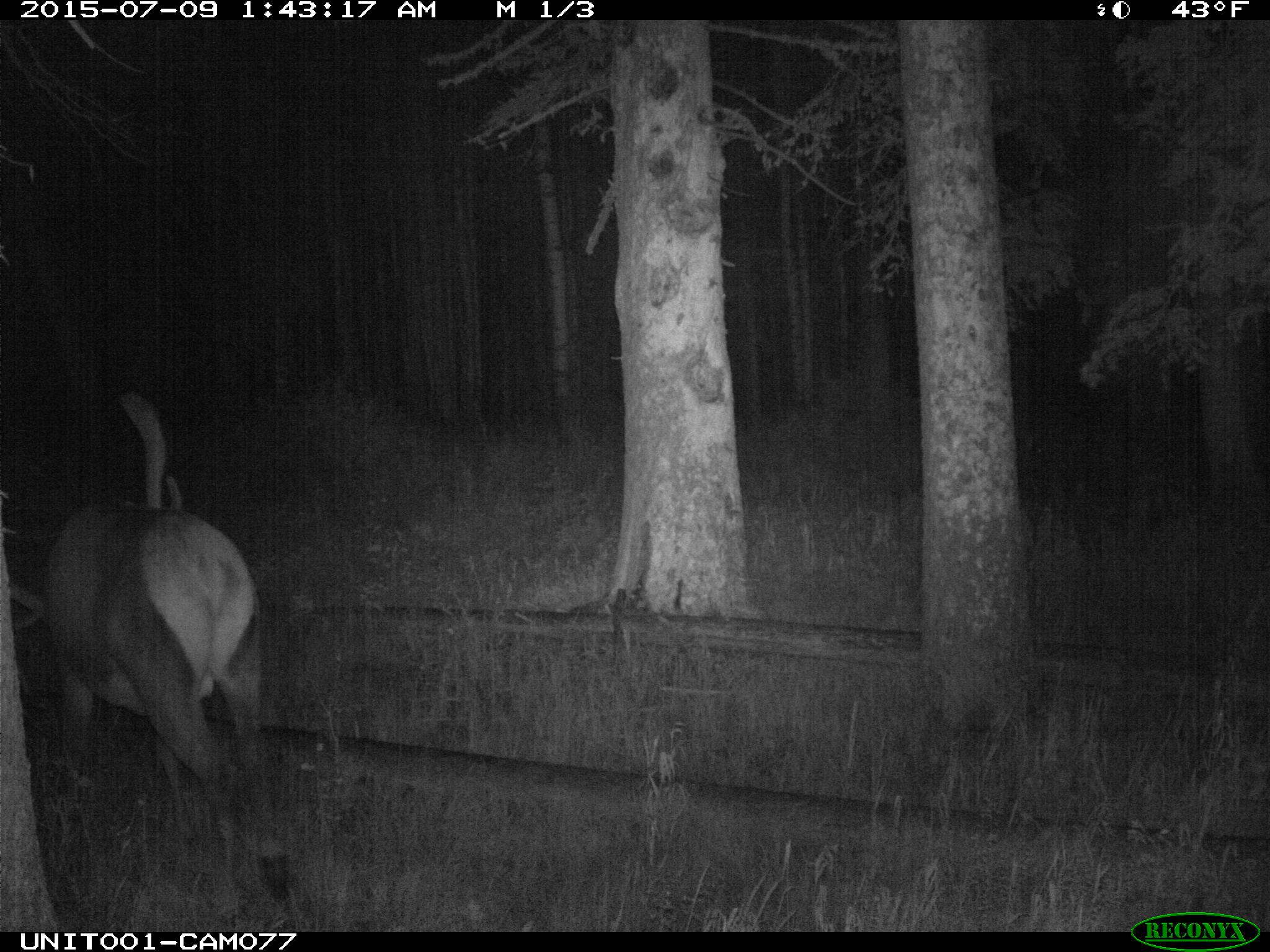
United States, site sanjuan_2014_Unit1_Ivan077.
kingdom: Animalia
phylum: Chordata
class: Mammalia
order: Artiodactyla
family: Cervidae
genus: Cervus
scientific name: Cervus elaphus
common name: red deer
Cervus elaphus (red deer).